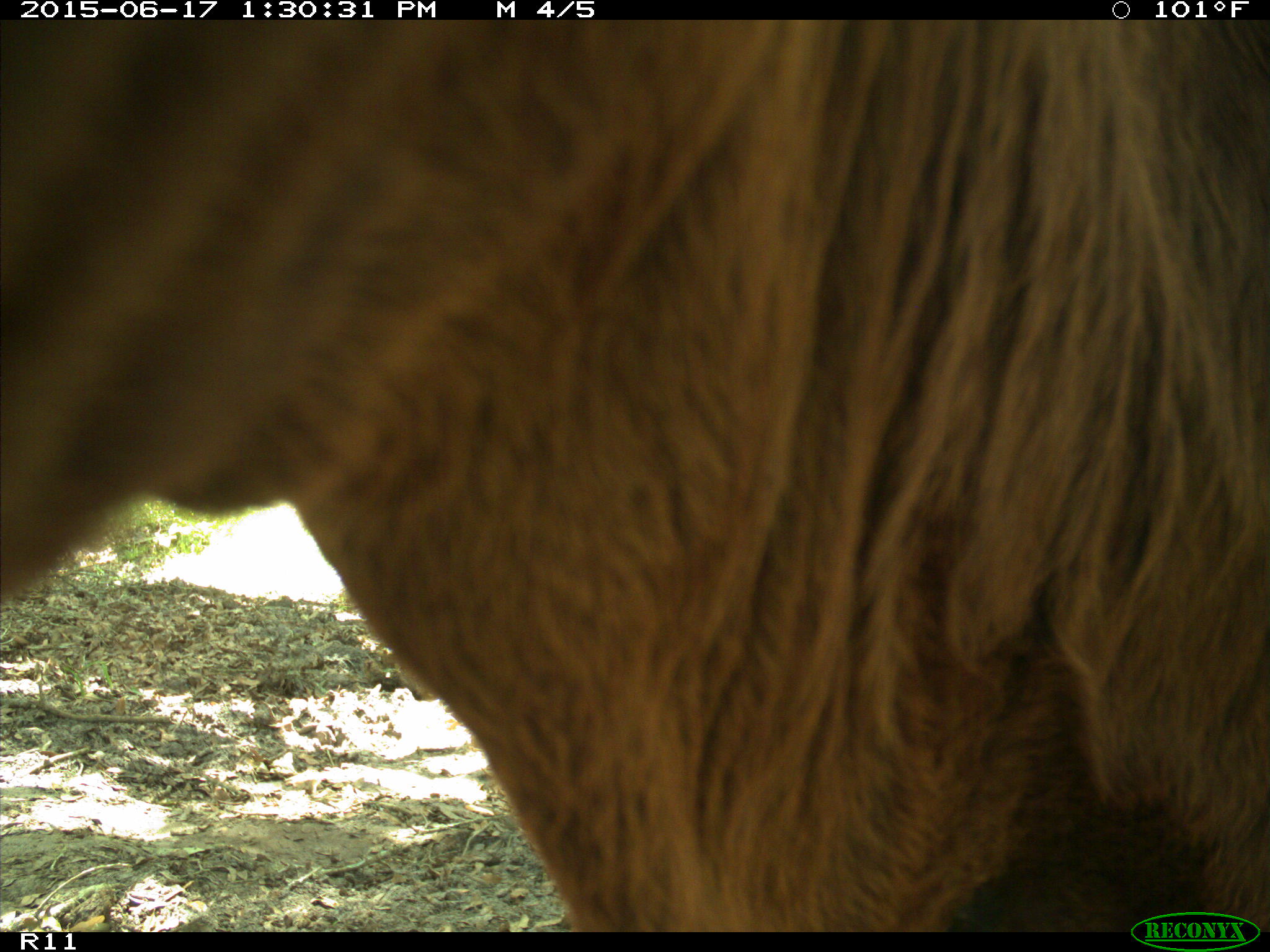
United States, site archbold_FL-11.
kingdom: Animalia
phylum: Chordata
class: Mammalia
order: Artiodactyla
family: Bovidae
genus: Bos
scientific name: Bos taurus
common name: domestic cow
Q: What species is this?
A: Bos taurus (domestic cow).